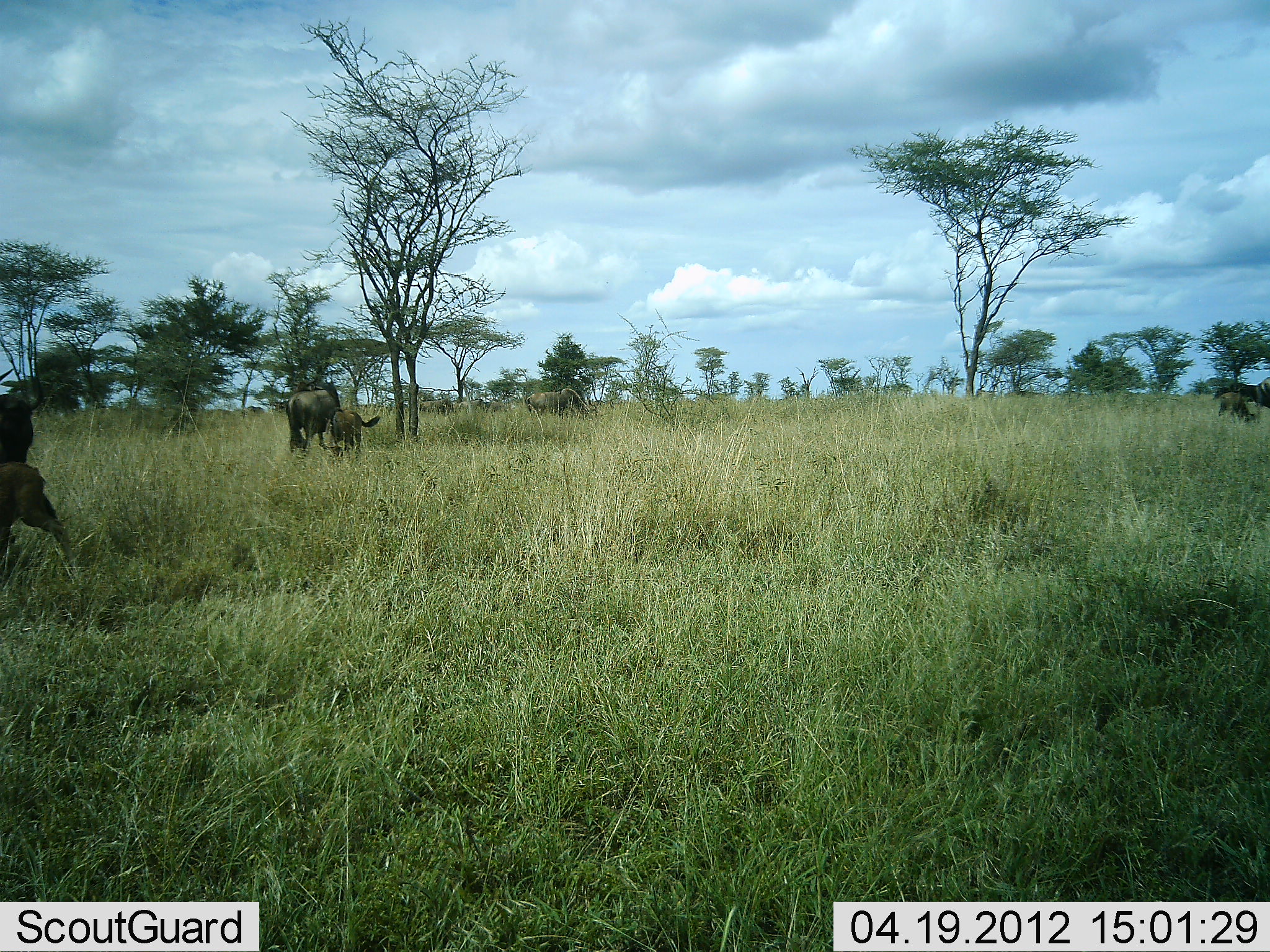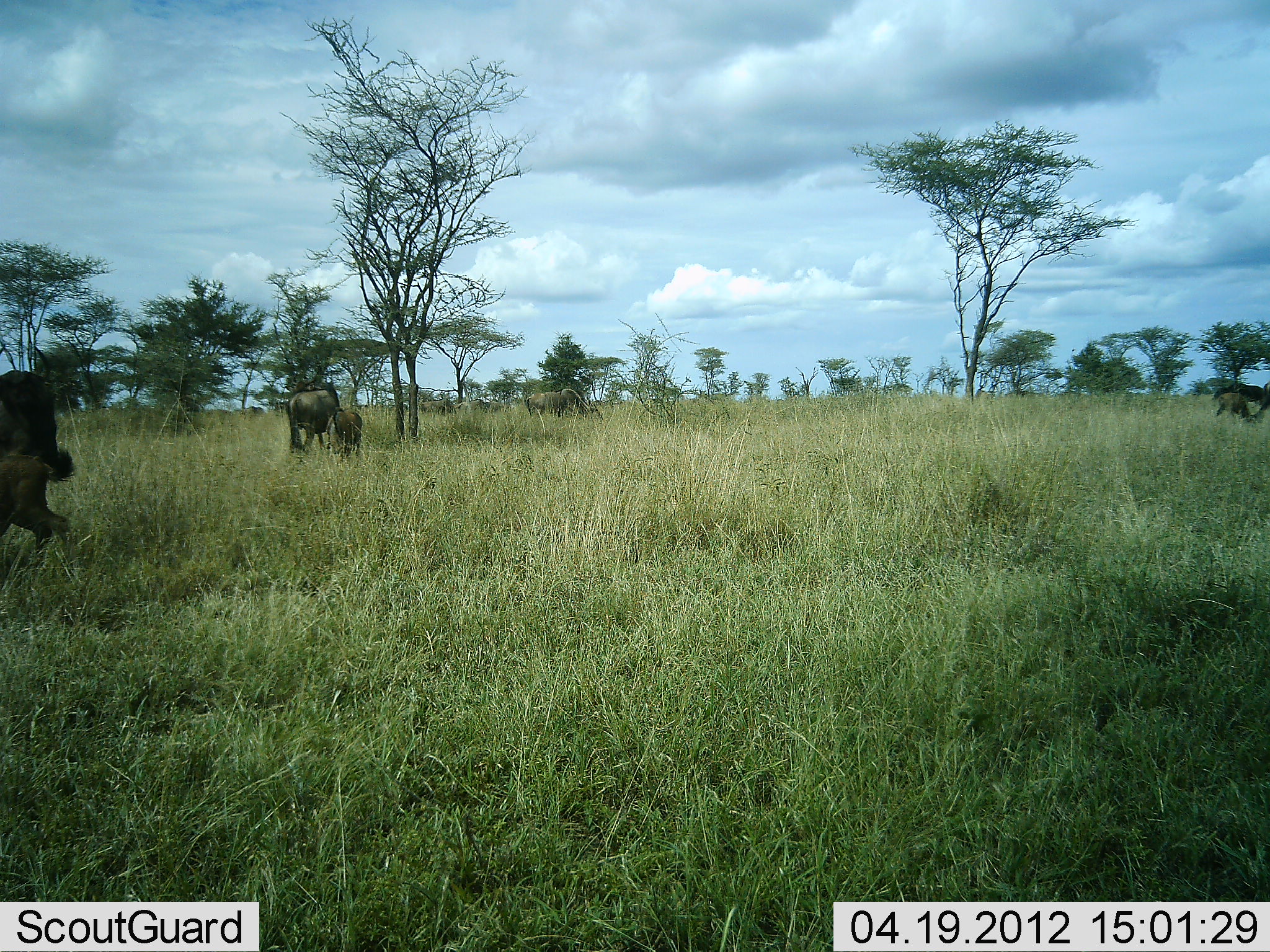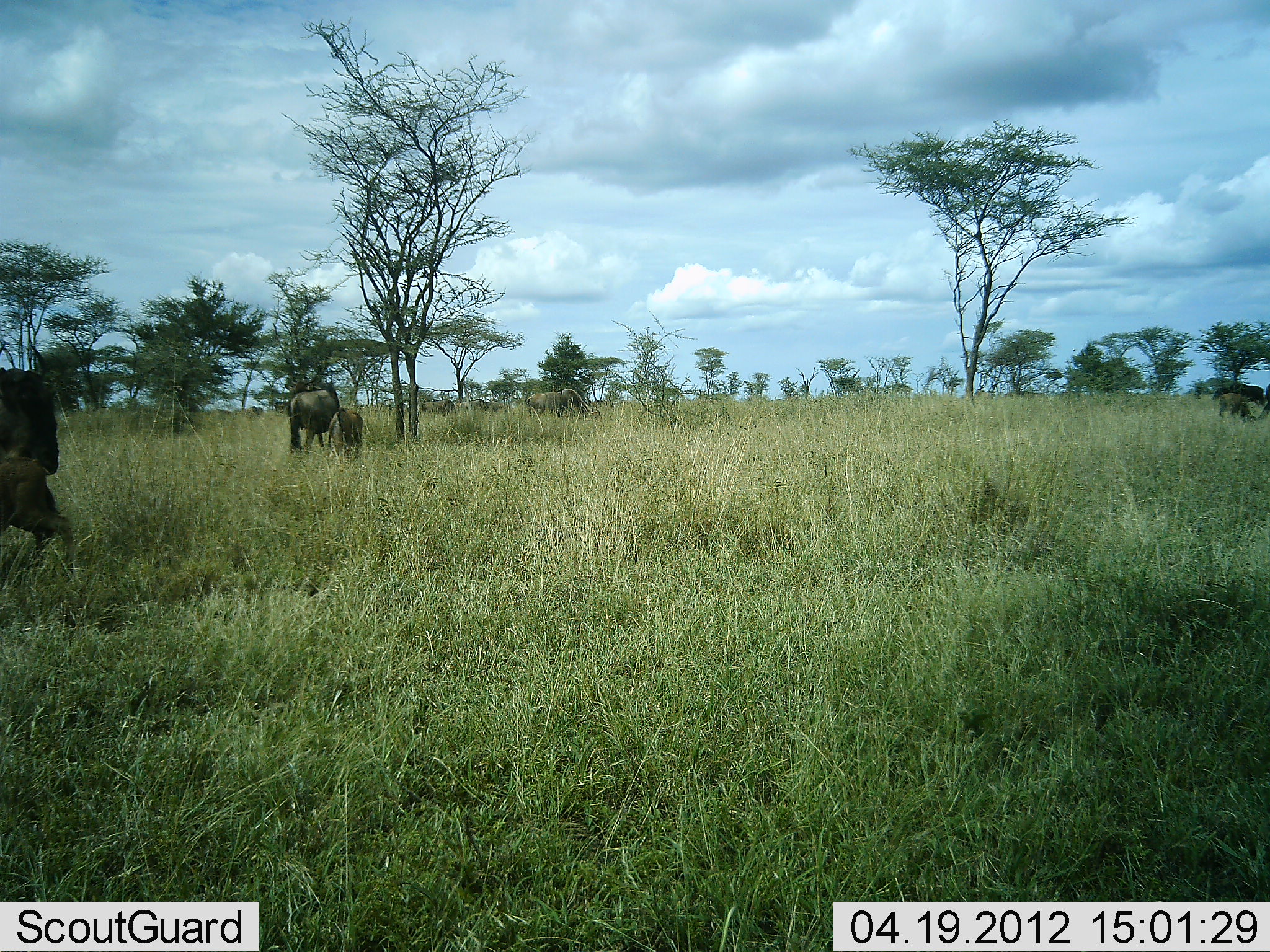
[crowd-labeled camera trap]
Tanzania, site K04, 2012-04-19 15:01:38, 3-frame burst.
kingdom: Animalia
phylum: Chordata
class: Mammalia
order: Artiodactyla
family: Bovidae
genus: Connochaetes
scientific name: Connochaetes taurinus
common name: blue wildebeest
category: wildebeest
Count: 6.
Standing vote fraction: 75%.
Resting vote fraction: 0%.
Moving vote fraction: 25%.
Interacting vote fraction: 10%.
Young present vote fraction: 65%.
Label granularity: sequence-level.